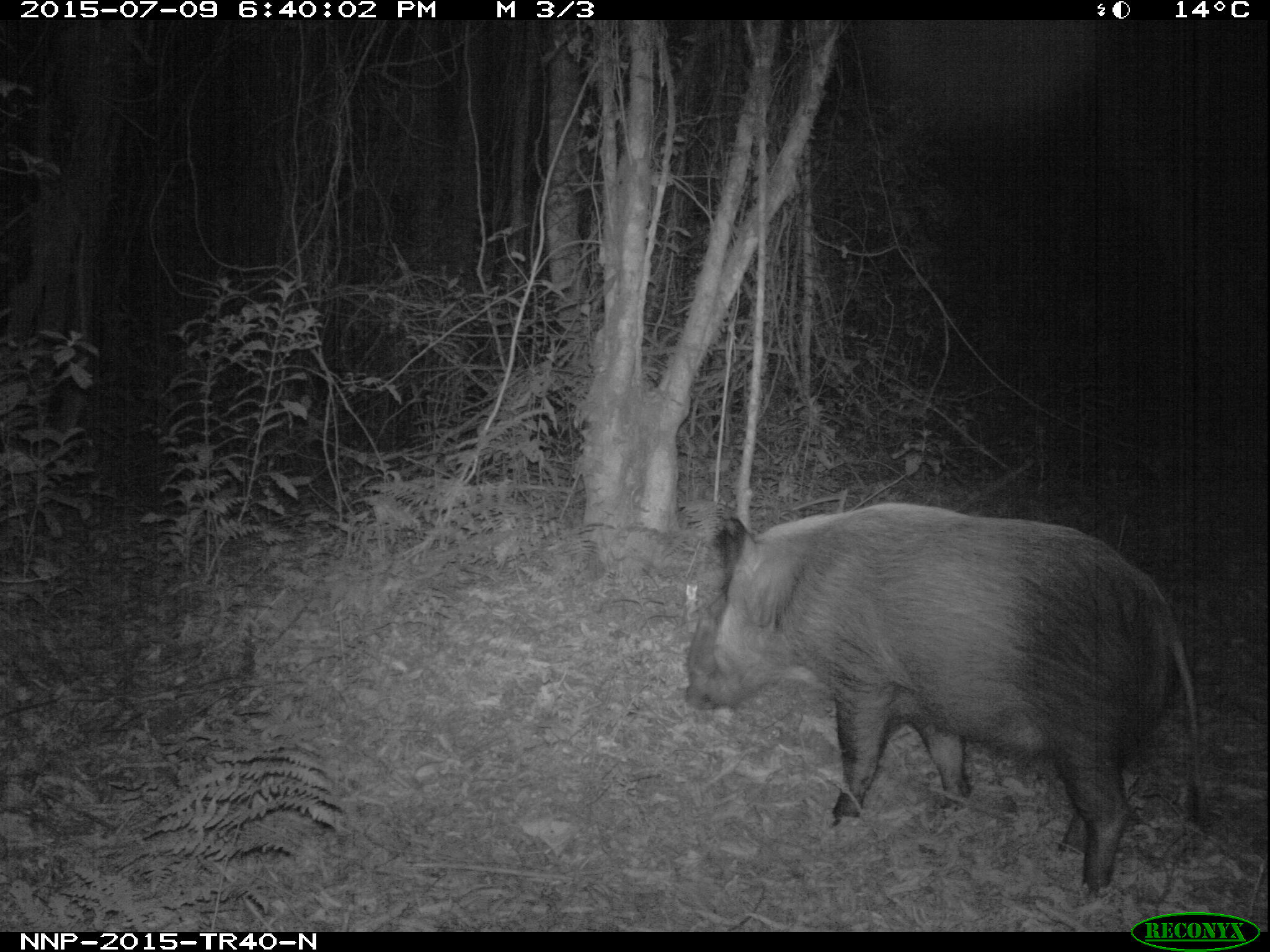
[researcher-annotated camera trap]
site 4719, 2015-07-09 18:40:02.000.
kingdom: Animalia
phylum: Chordata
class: Mammalia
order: Artiodactyla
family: Suidae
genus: Potamochoerus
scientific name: Potamochoerus larvatus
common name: bushpig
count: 1